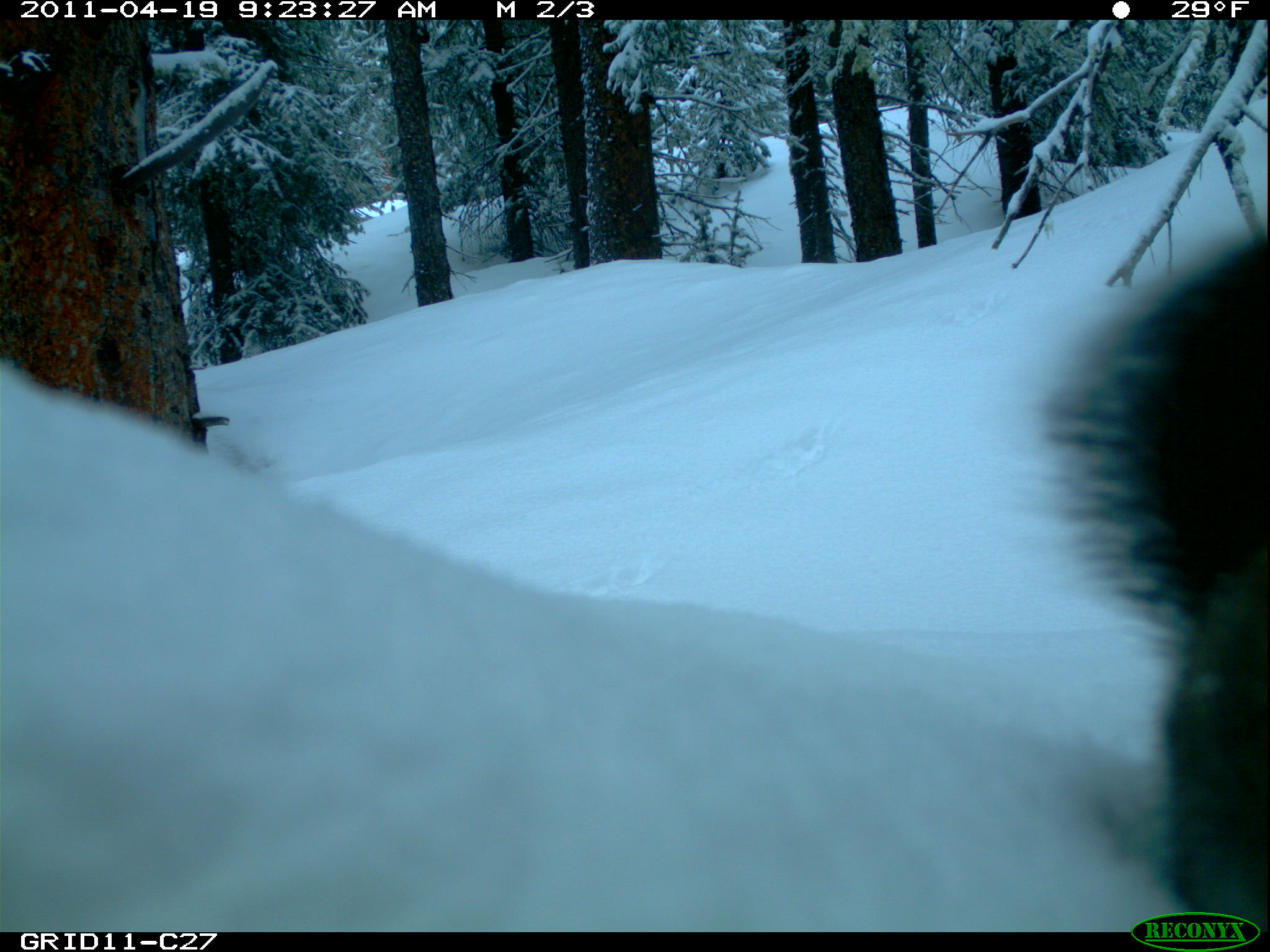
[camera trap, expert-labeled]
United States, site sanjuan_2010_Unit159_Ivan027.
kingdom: Animalia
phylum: Chordata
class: Mammalia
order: Rodentia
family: Sciuridae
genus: Tamiasciurus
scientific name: Tamiasciurus hudsonicus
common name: american red squirrel